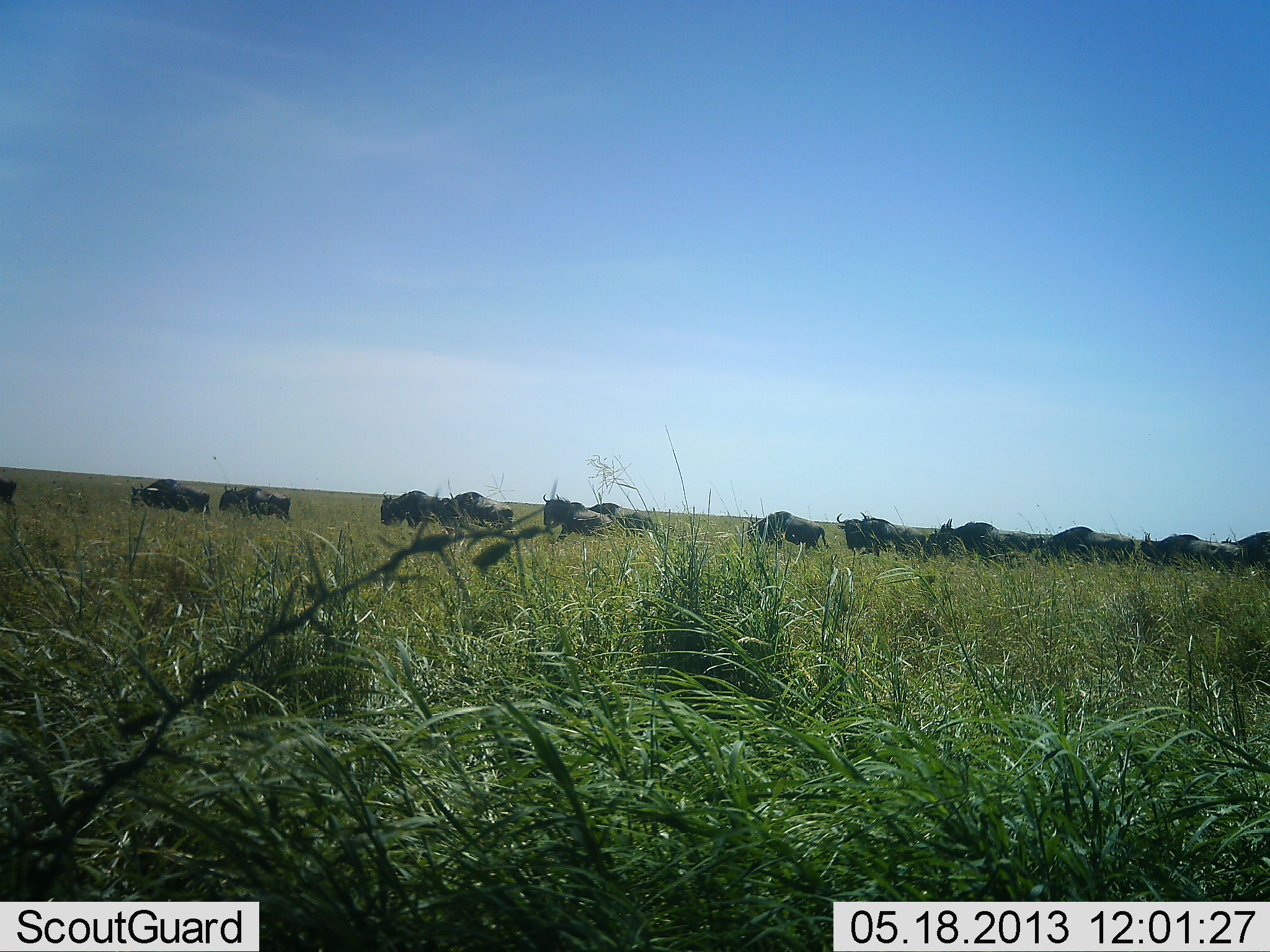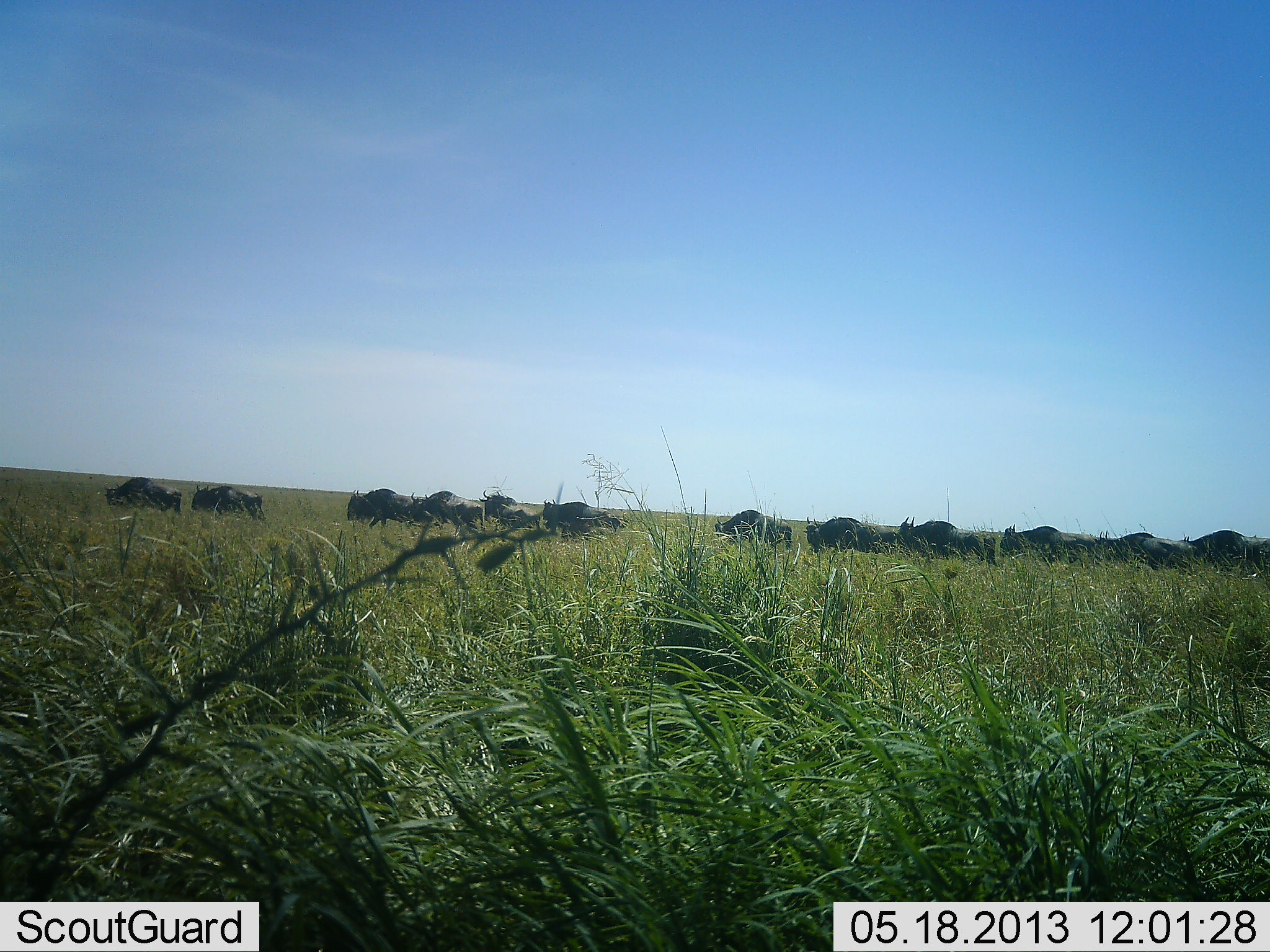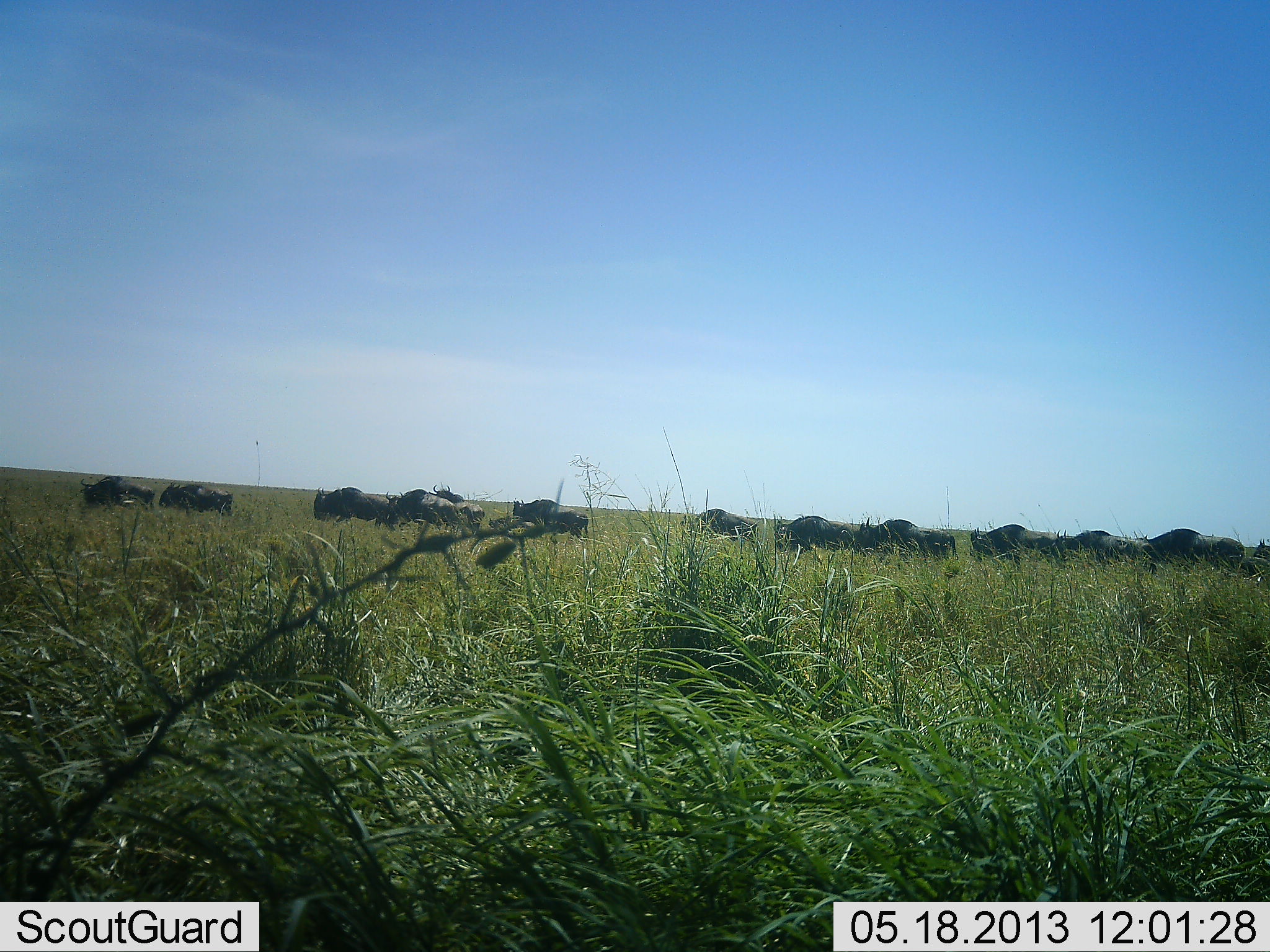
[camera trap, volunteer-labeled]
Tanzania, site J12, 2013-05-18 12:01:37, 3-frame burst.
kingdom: Animalia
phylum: Chordata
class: Mammalia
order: Artiodactyla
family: Bovidae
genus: Connochaetes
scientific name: Connochaetes taurinus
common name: blue wildebeest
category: wildebeest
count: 11-50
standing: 0%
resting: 0%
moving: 100%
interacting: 0%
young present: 4%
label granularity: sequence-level